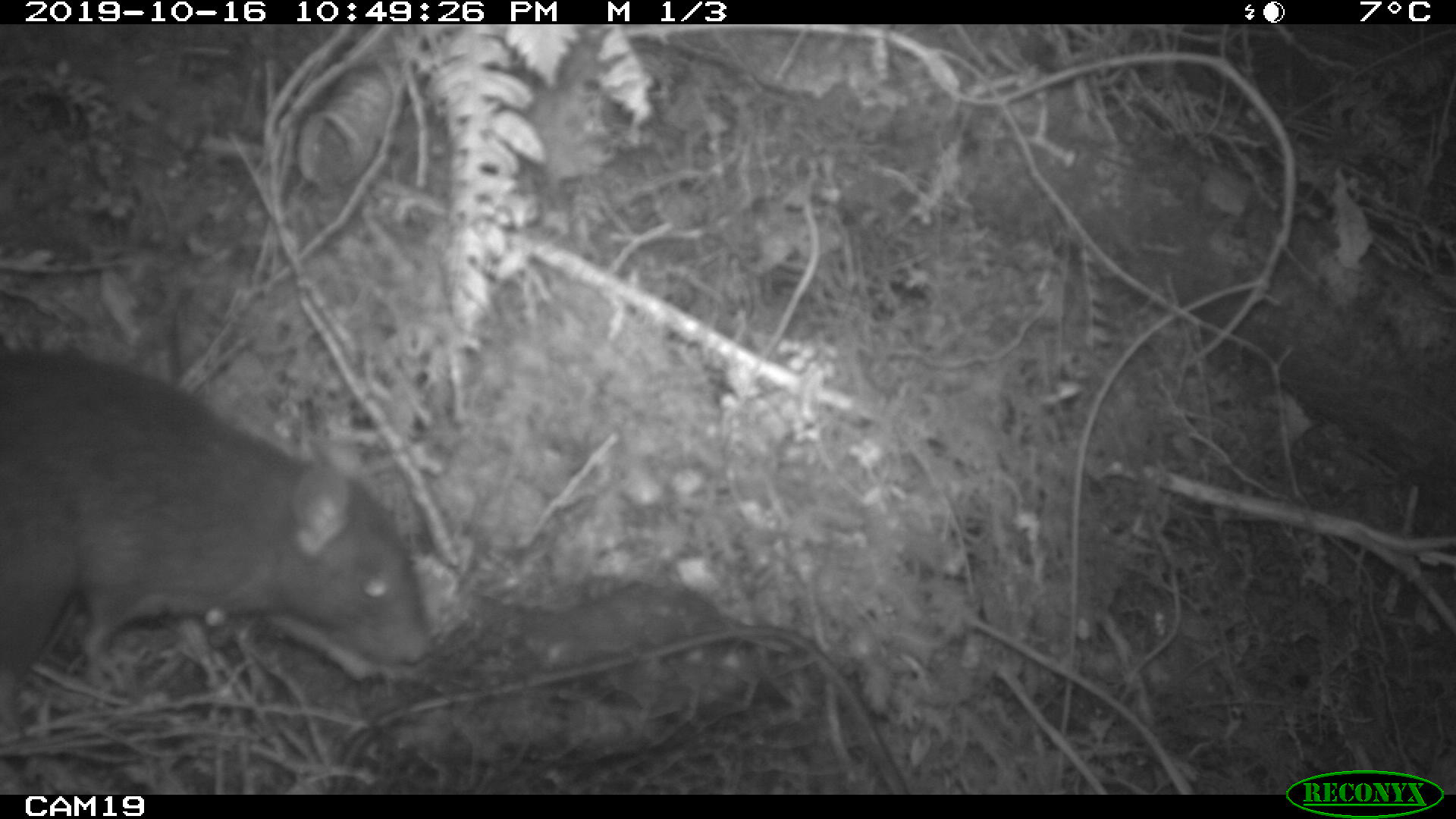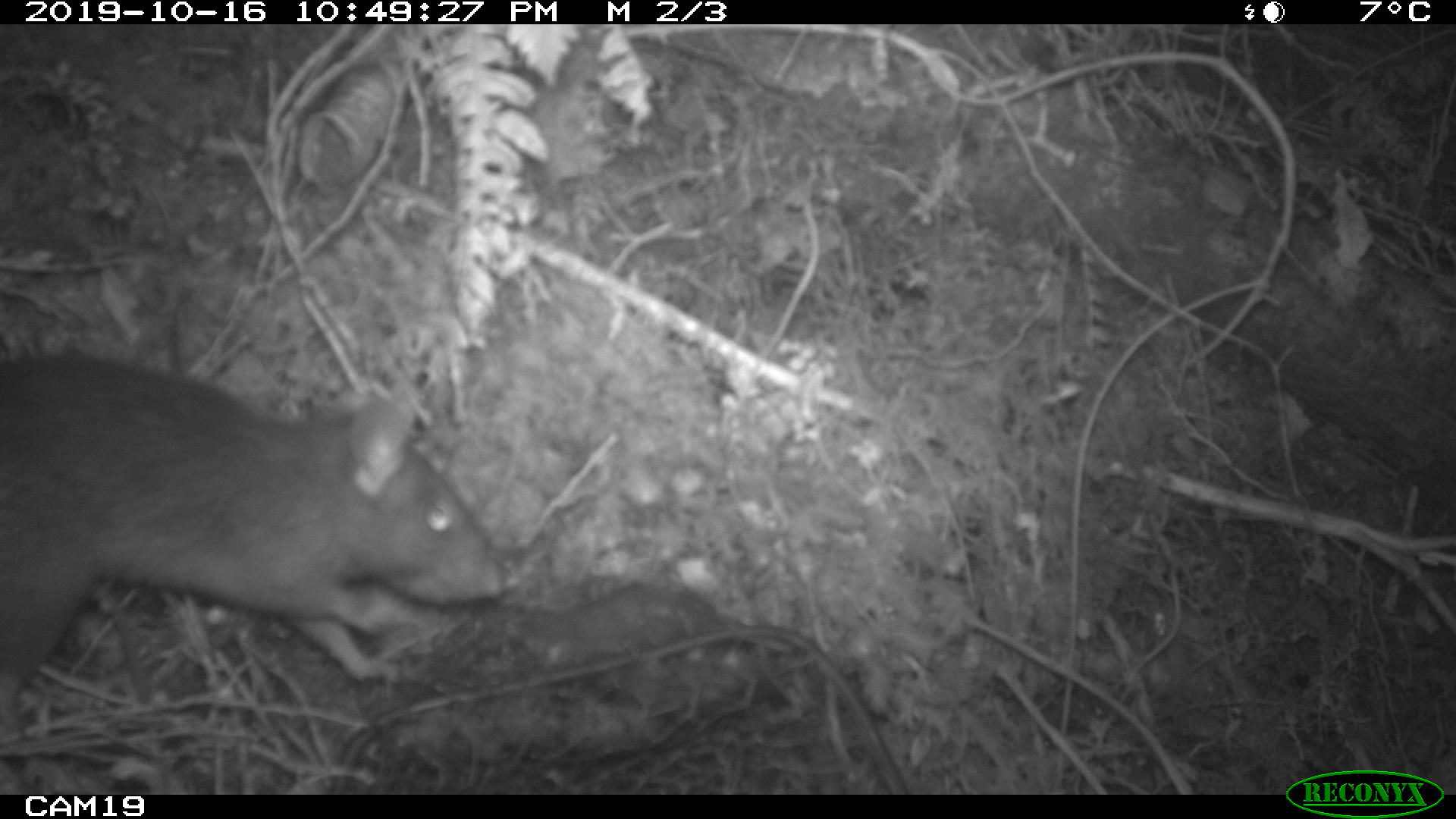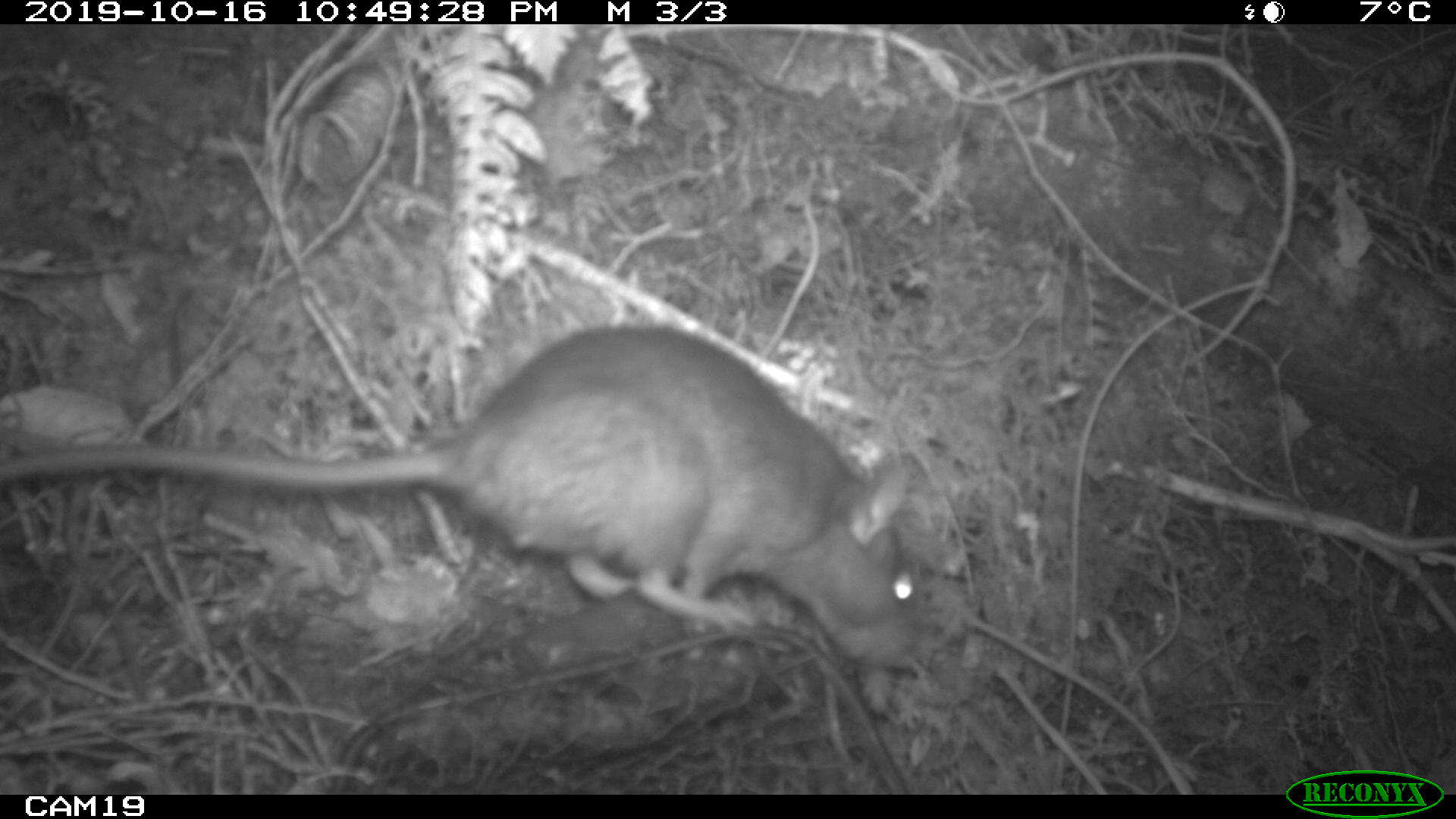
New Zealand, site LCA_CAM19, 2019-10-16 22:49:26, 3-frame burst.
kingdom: Animalia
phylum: Chordata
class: Mammalia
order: Rodentia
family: Muridae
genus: Rattus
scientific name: Rattus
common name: rat